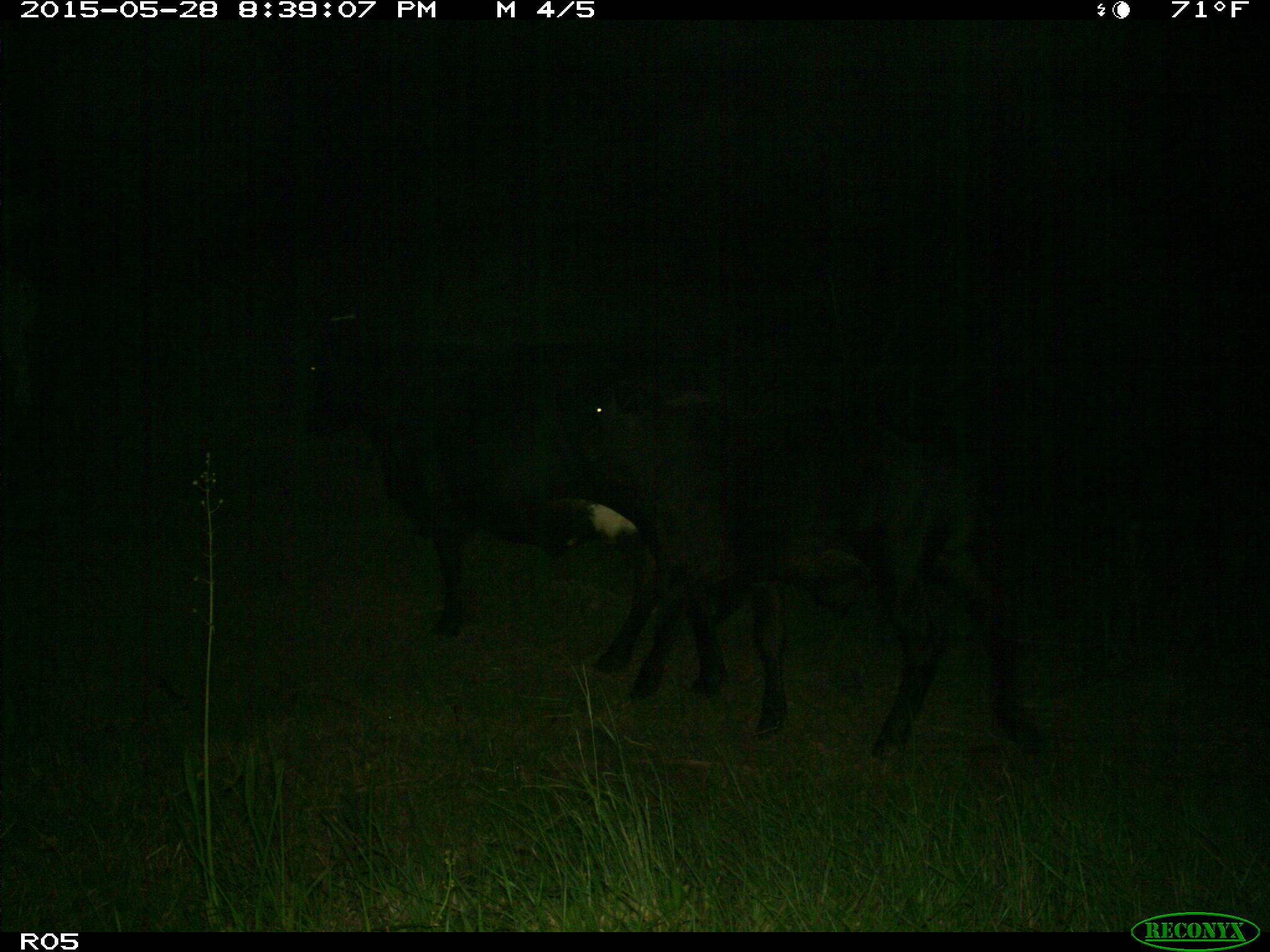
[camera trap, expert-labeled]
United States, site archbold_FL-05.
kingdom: Animalia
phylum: Chordata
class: Mammalia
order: Artiodactyla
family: Bovidae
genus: Bos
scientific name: Bos taurus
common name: domestic cow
Bos taurus (domestic cow).